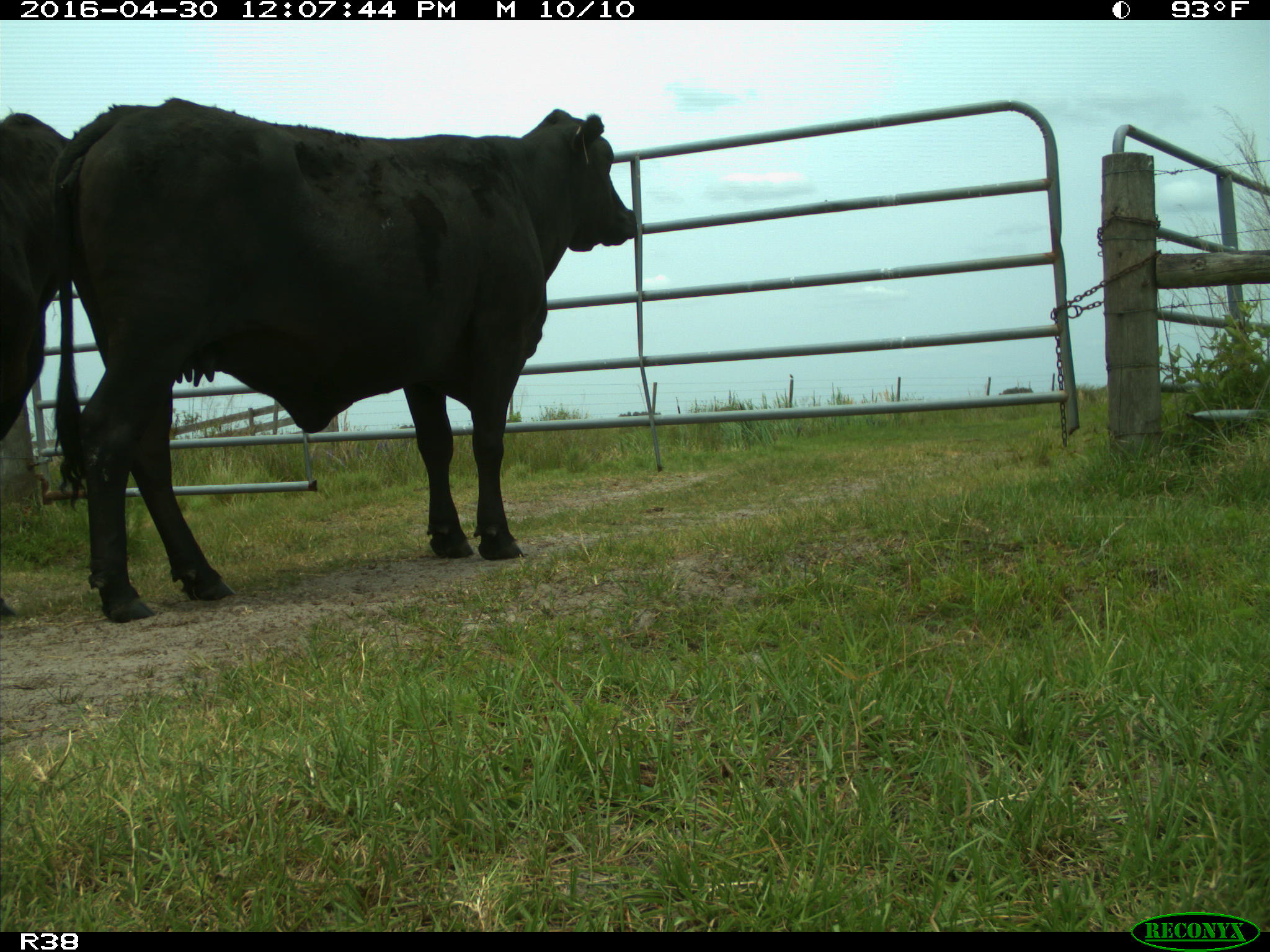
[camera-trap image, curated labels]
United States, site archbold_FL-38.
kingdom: Animalia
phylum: Chordata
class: Mammalia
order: Artiodactyla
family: Bovidae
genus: Bos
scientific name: Bos taurus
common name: domestic cow